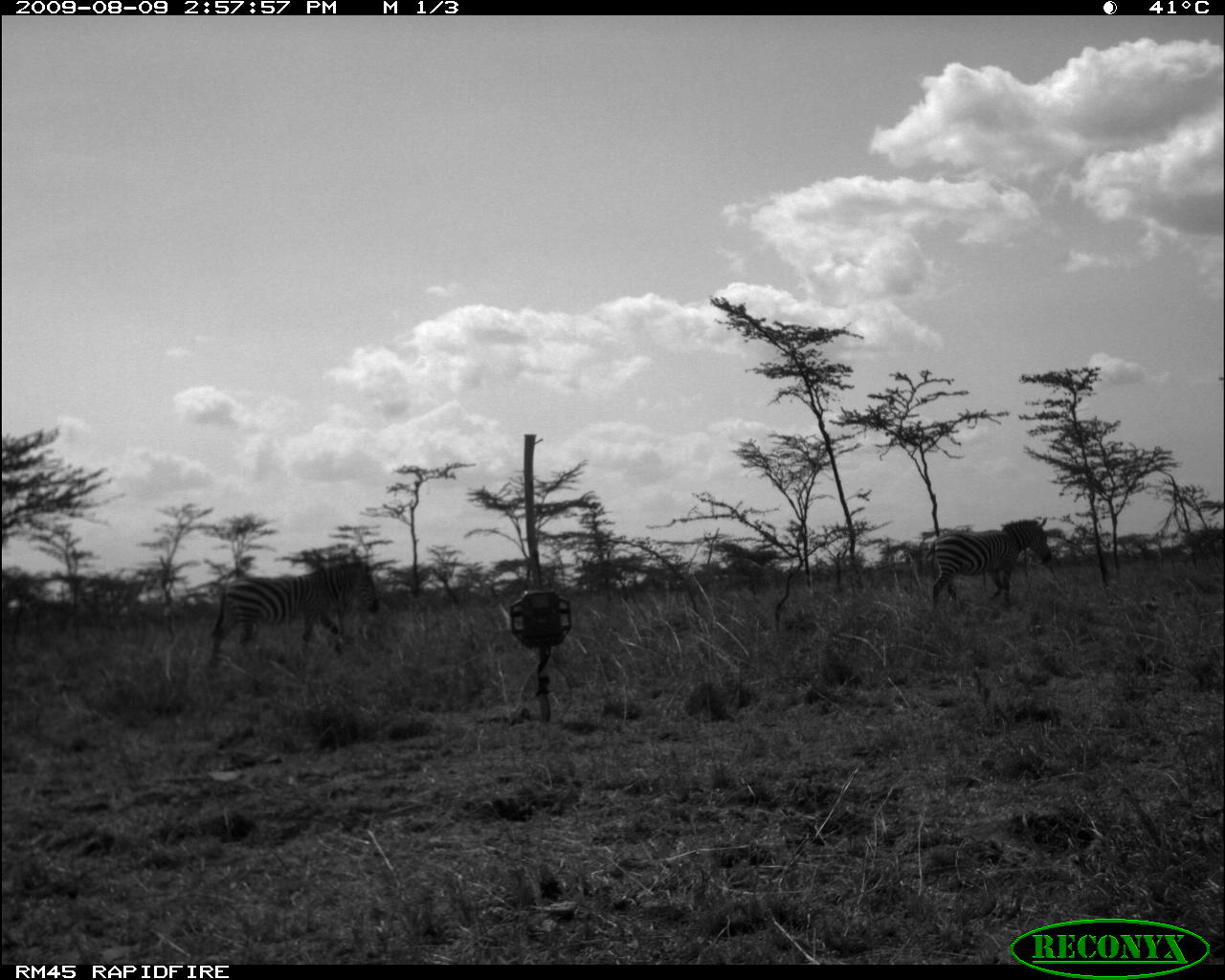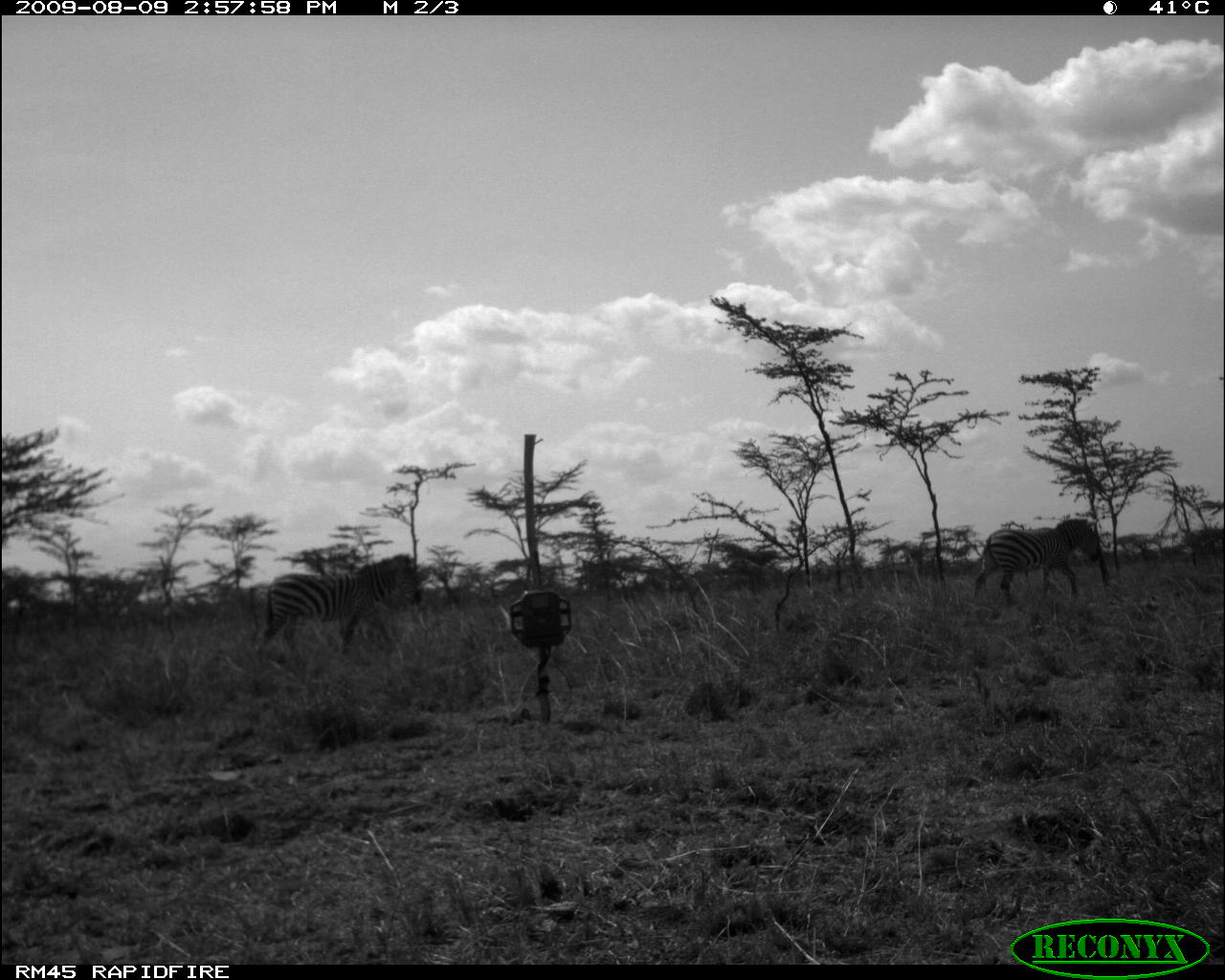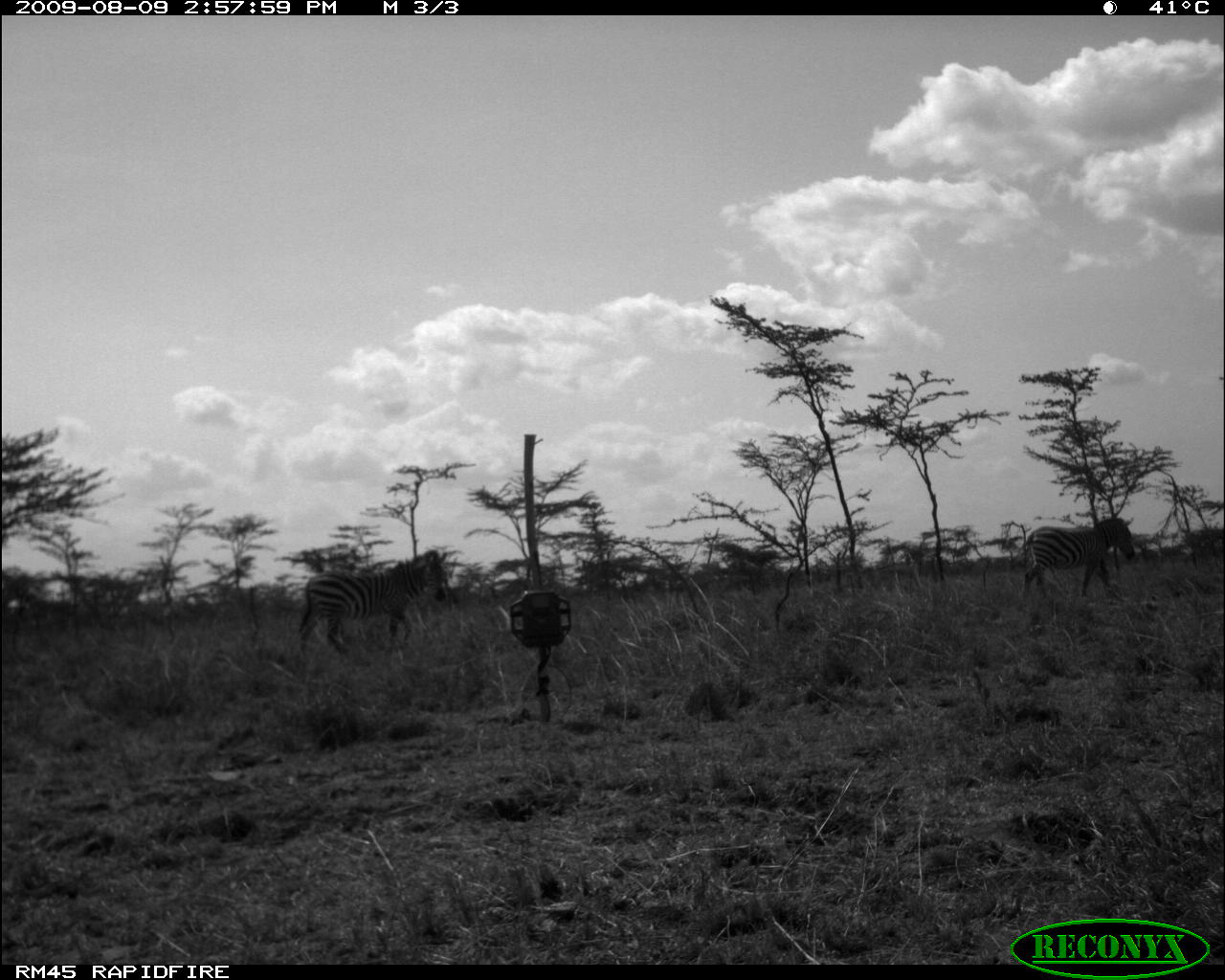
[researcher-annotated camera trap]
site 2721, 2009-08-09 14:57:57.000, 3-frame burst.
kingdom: Animalia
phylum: Chordata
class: Mammalia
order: Perissodactyla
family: Equidae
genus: Equus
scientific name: Equus quagga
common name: plains zebra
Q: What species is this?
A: Equus quagga (plains zebra).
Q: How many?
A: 2.